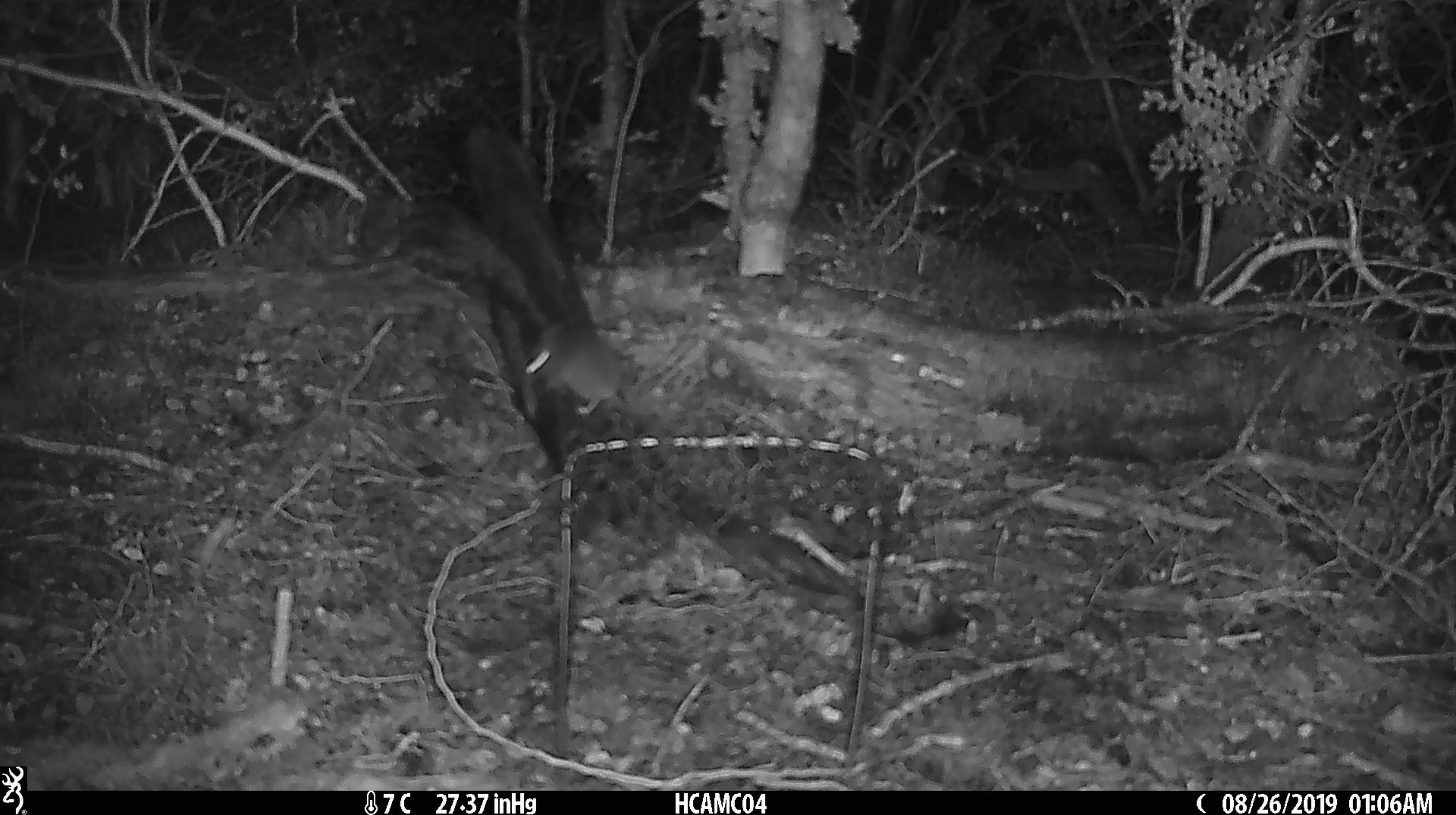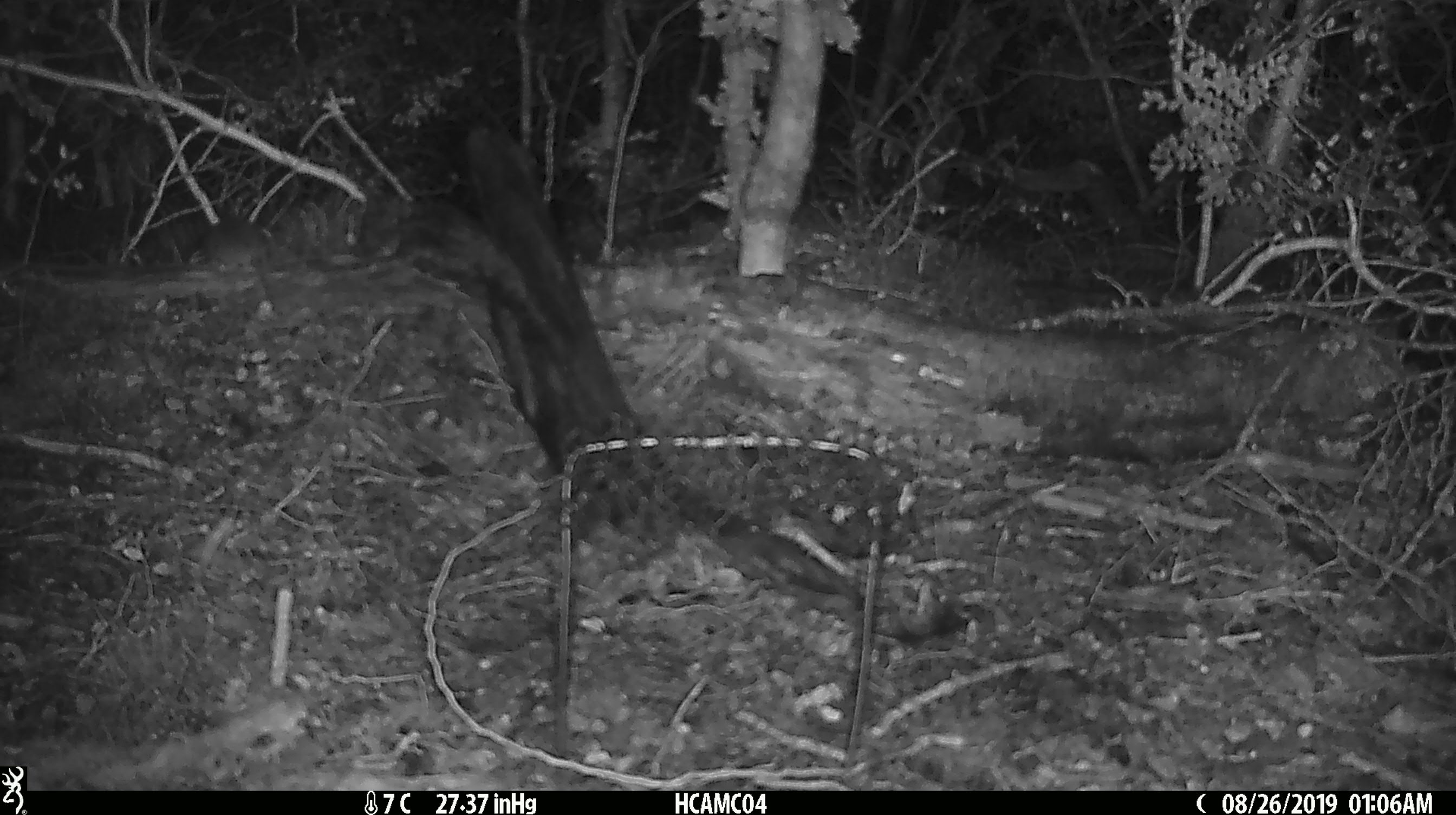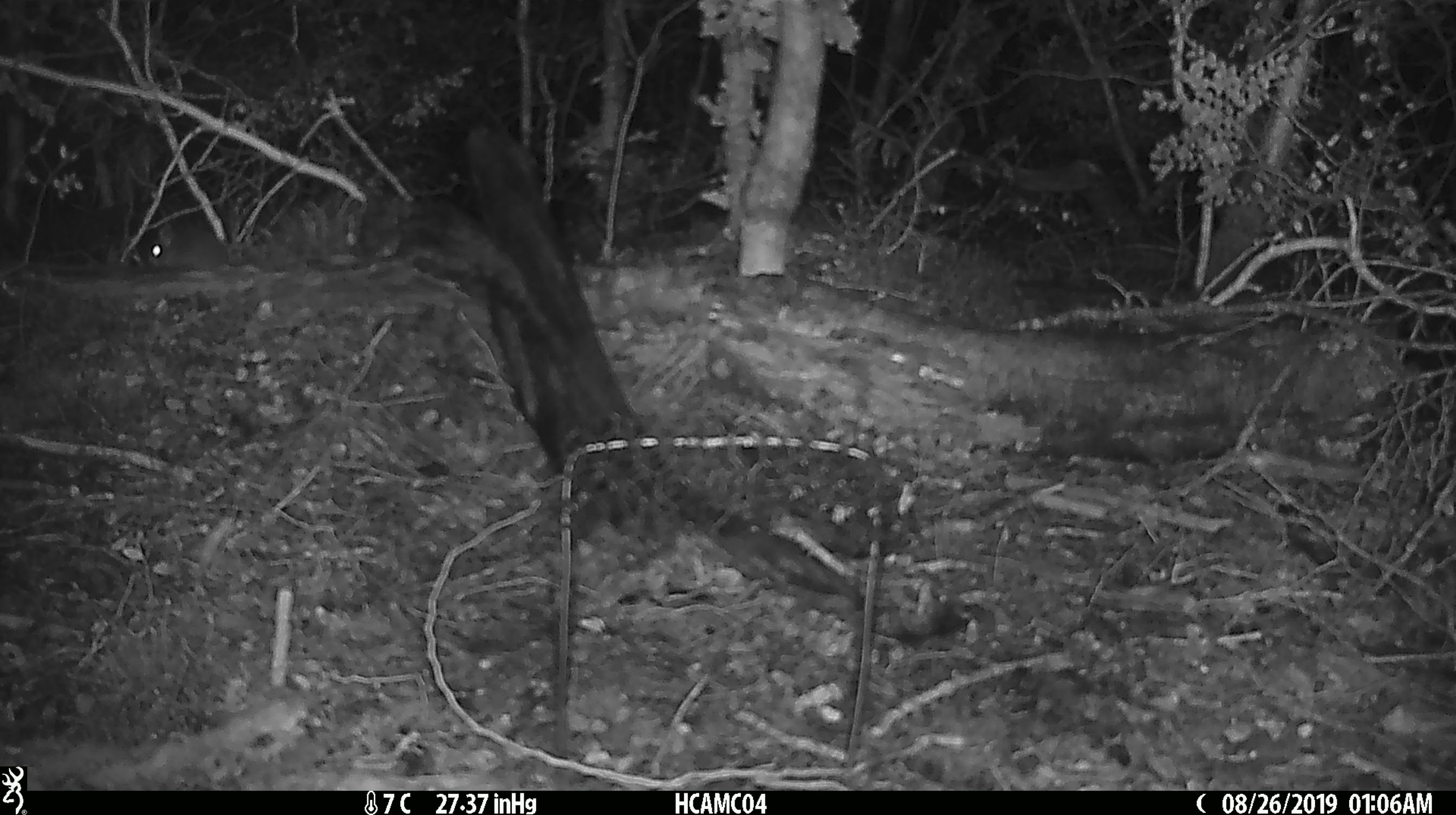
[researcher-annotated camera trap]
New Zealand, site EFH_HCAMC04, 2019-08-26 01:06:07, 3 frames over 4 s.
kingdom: Animalia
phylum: Chordata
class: Mammalia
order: Rodentia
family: Muridae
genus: Mus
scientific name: Mus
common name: mouse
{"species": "mouse (Mus)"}